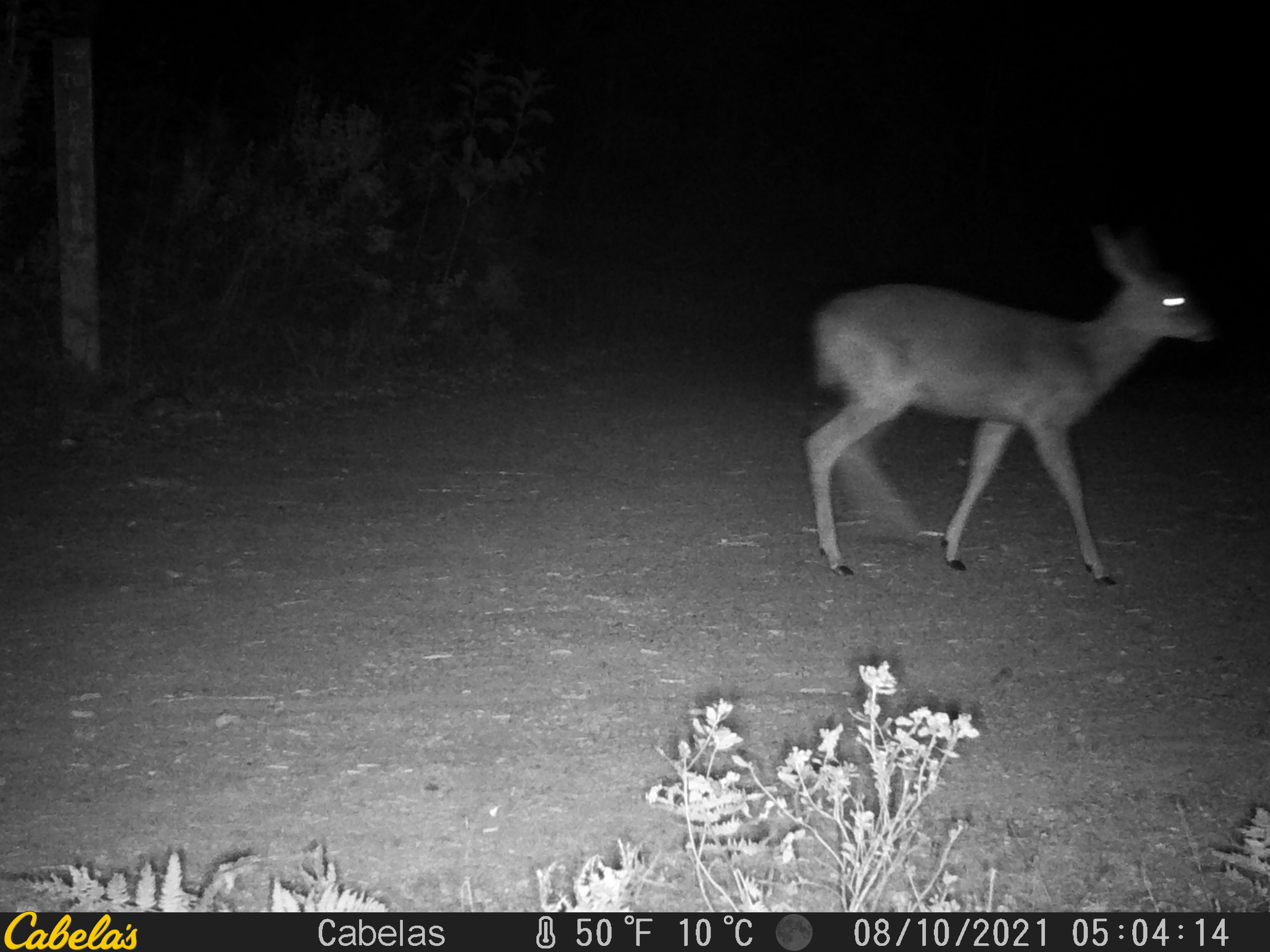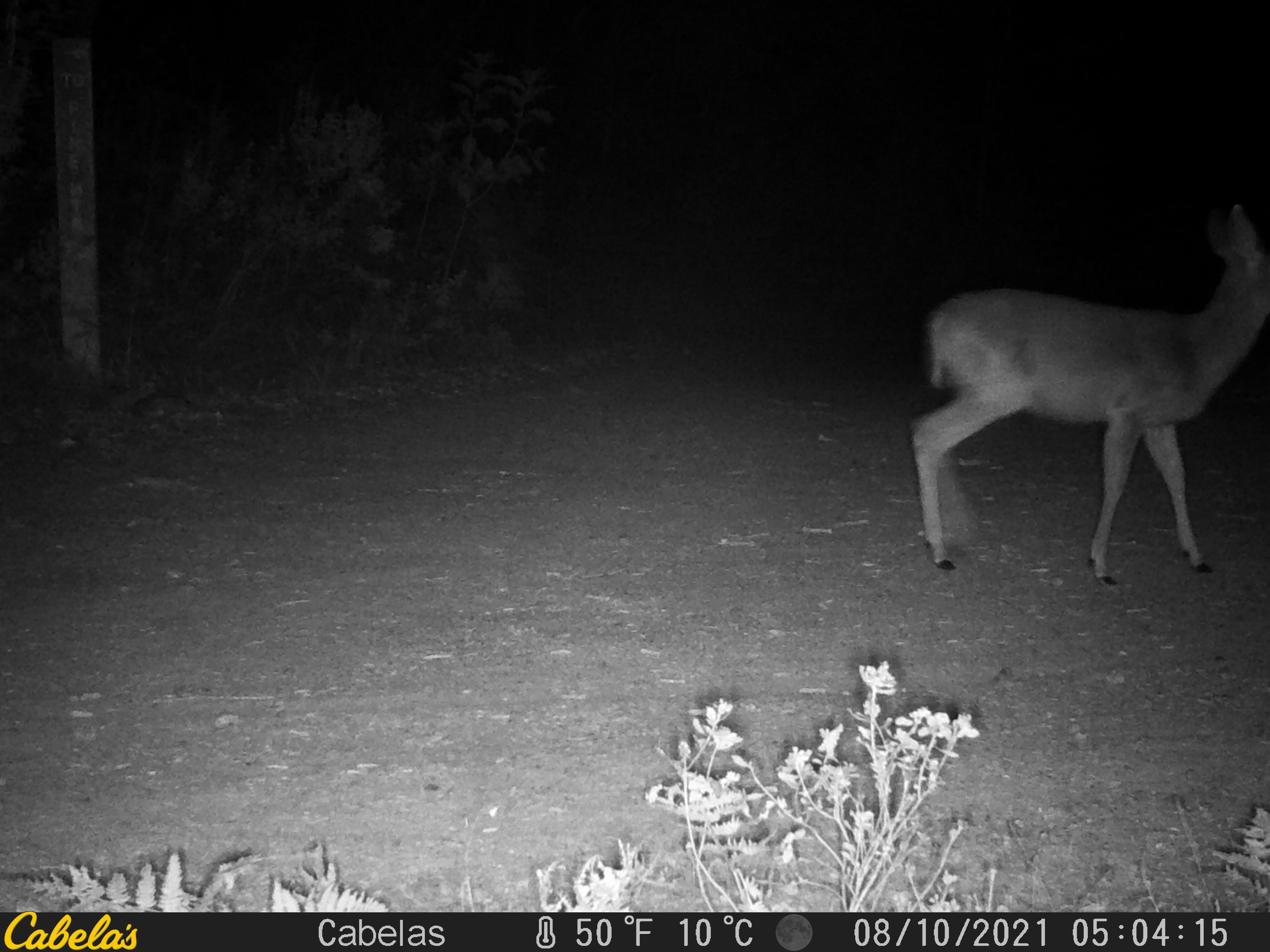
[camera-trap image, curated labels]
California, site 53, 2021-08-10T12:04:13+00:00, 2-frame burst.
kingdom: Animalia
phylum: Chordata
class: Mammalia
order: Artiodactyla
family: Cervidae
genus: Odocoileus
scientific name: Odocoileus hemionus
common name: mule deer